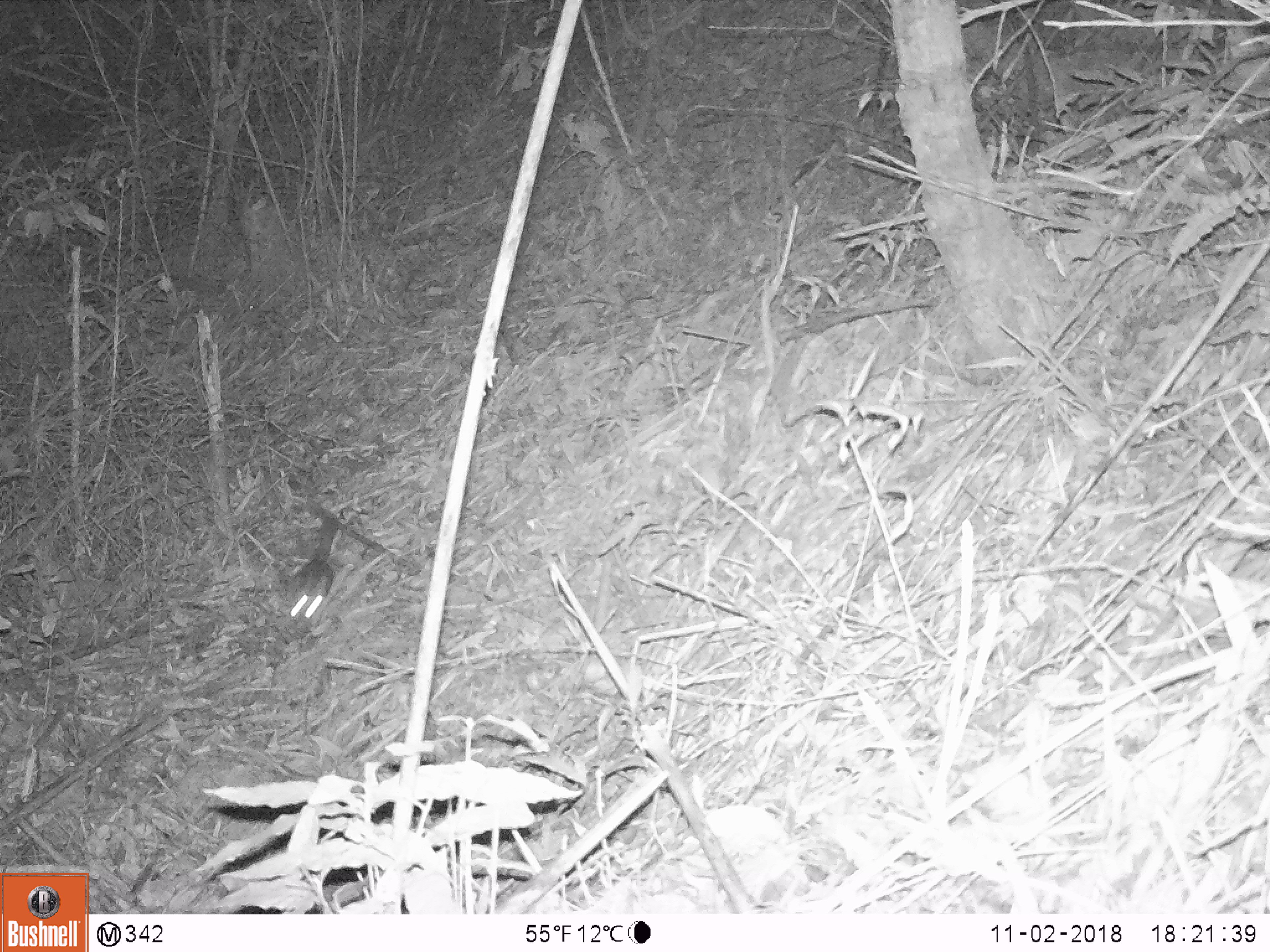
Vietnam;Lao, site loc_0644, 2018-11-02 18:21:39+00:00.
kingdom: Animalia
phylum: Chordata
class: Mammalia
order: Carnivora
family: Mustelidae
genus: Melogale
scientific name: Melogale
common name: ferret badger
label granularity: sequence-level